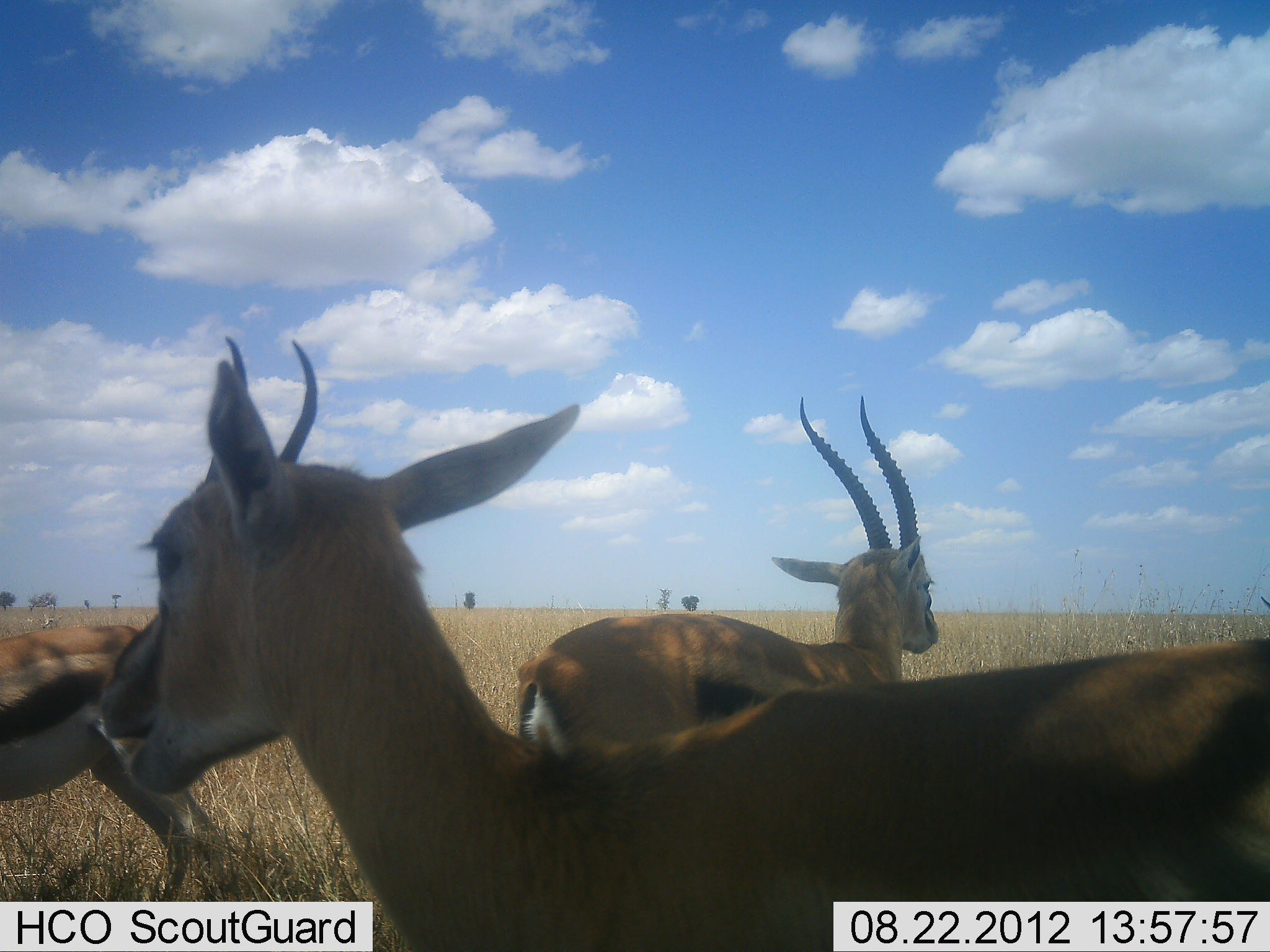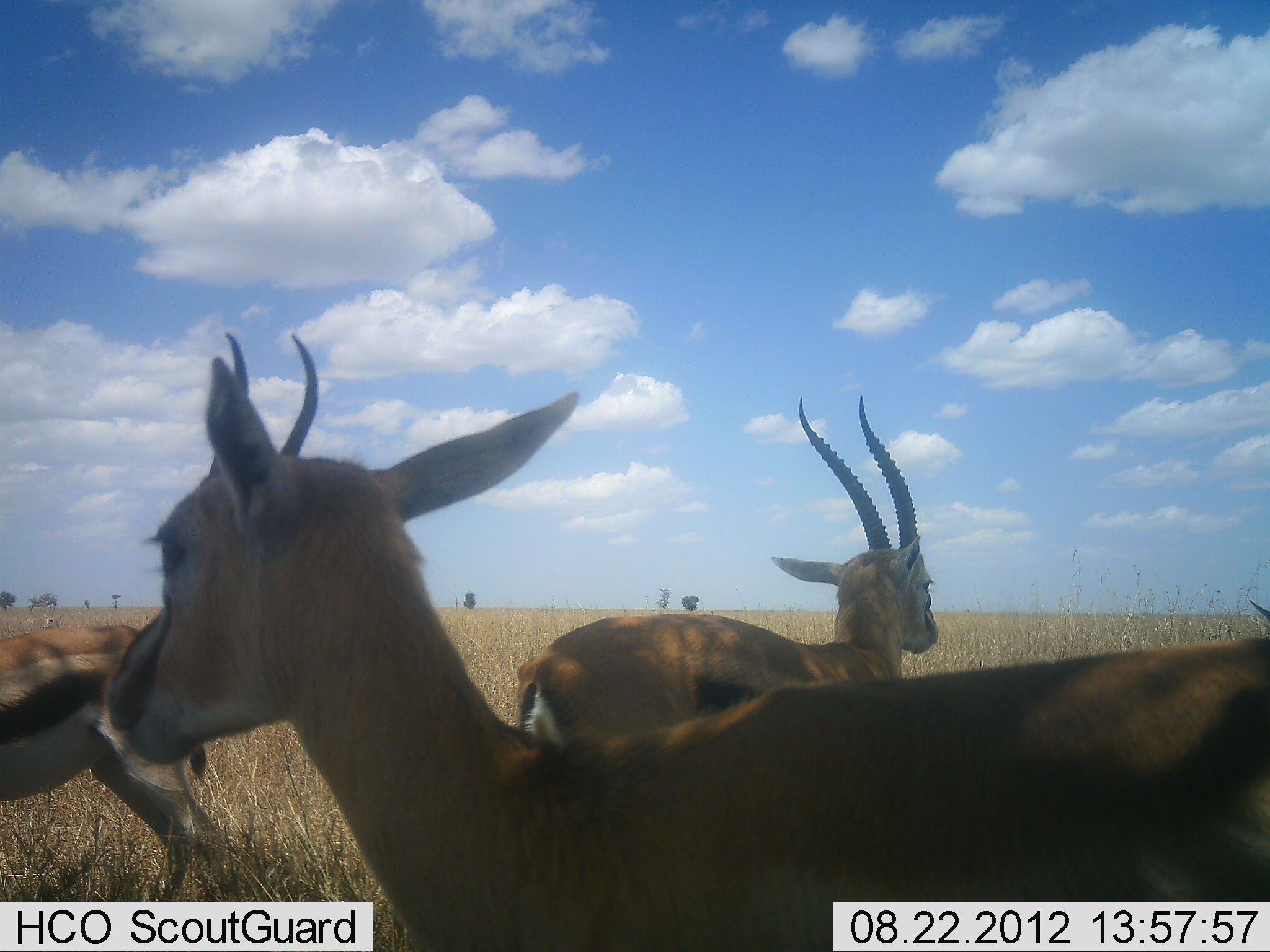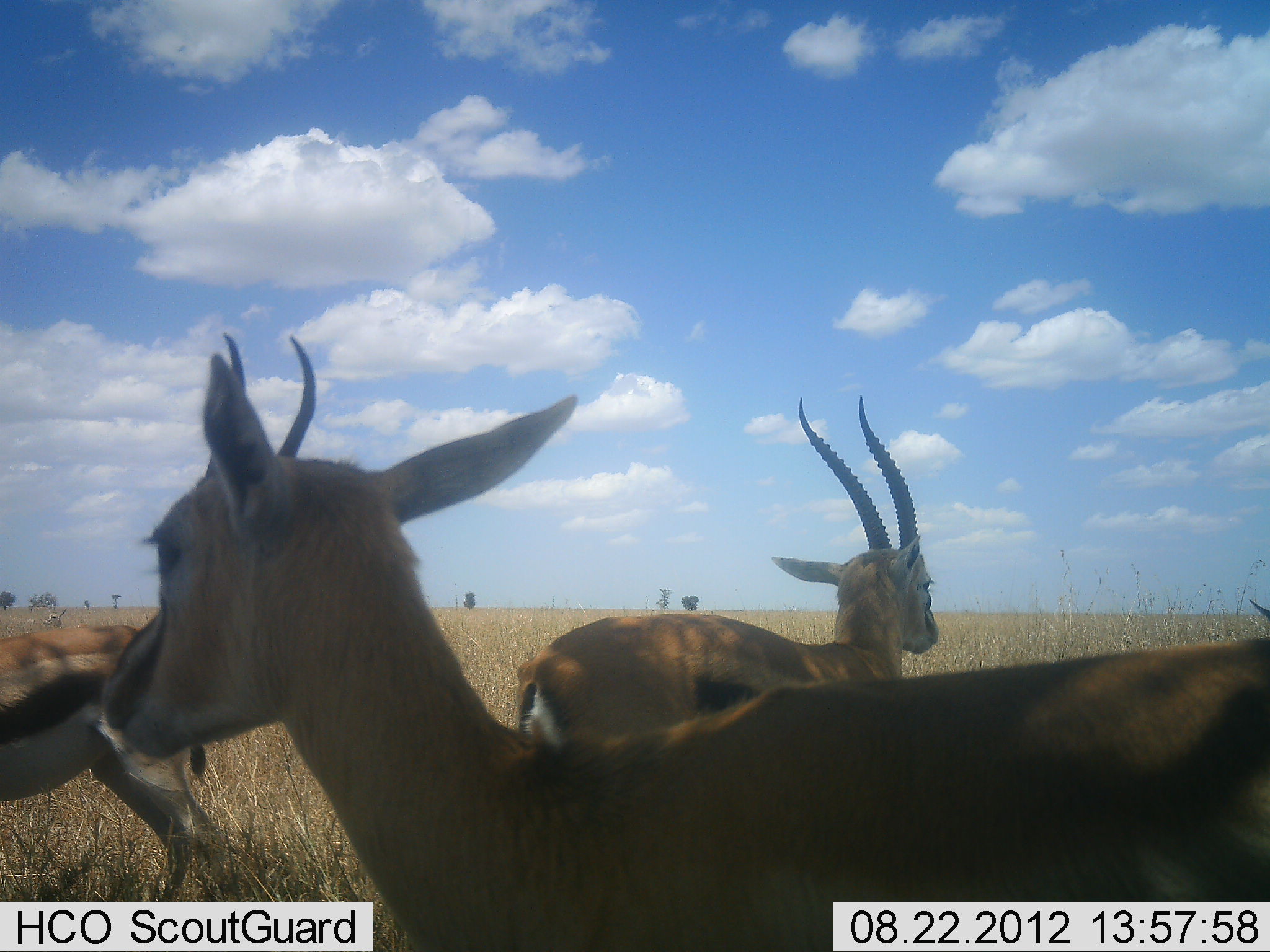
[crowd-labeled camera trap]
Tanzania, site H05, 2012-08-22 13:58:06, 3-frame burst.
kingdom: Animalia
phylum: Chordata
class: Mammalia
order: Artiodactyla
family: Bovidae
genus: Eudorcas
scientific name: Eudorcas thomsonii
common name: thomson's gazelle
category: gazellethomsons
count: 3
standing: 90%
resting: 0%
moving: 10%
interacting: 0%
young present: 0%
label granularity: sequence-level